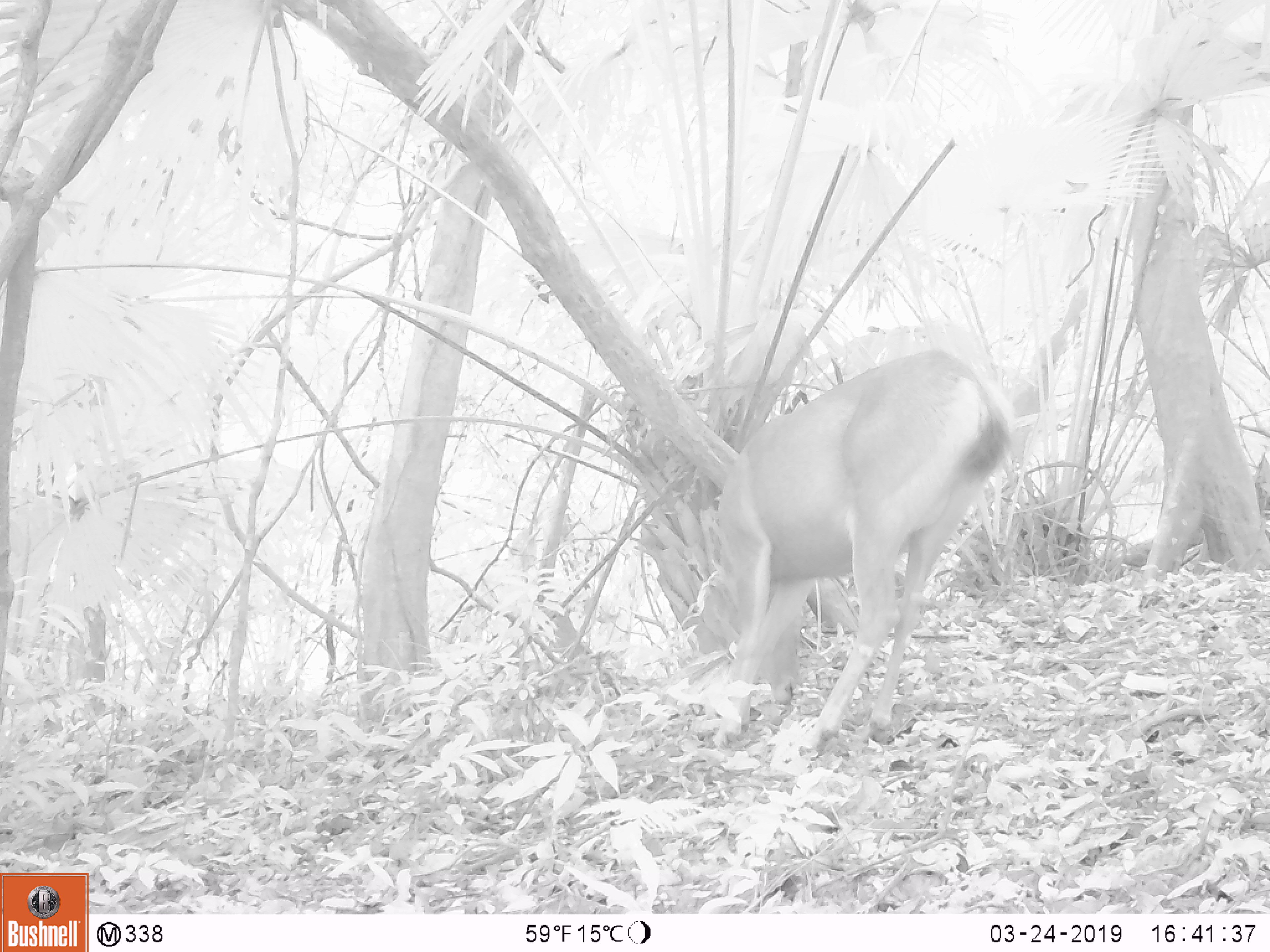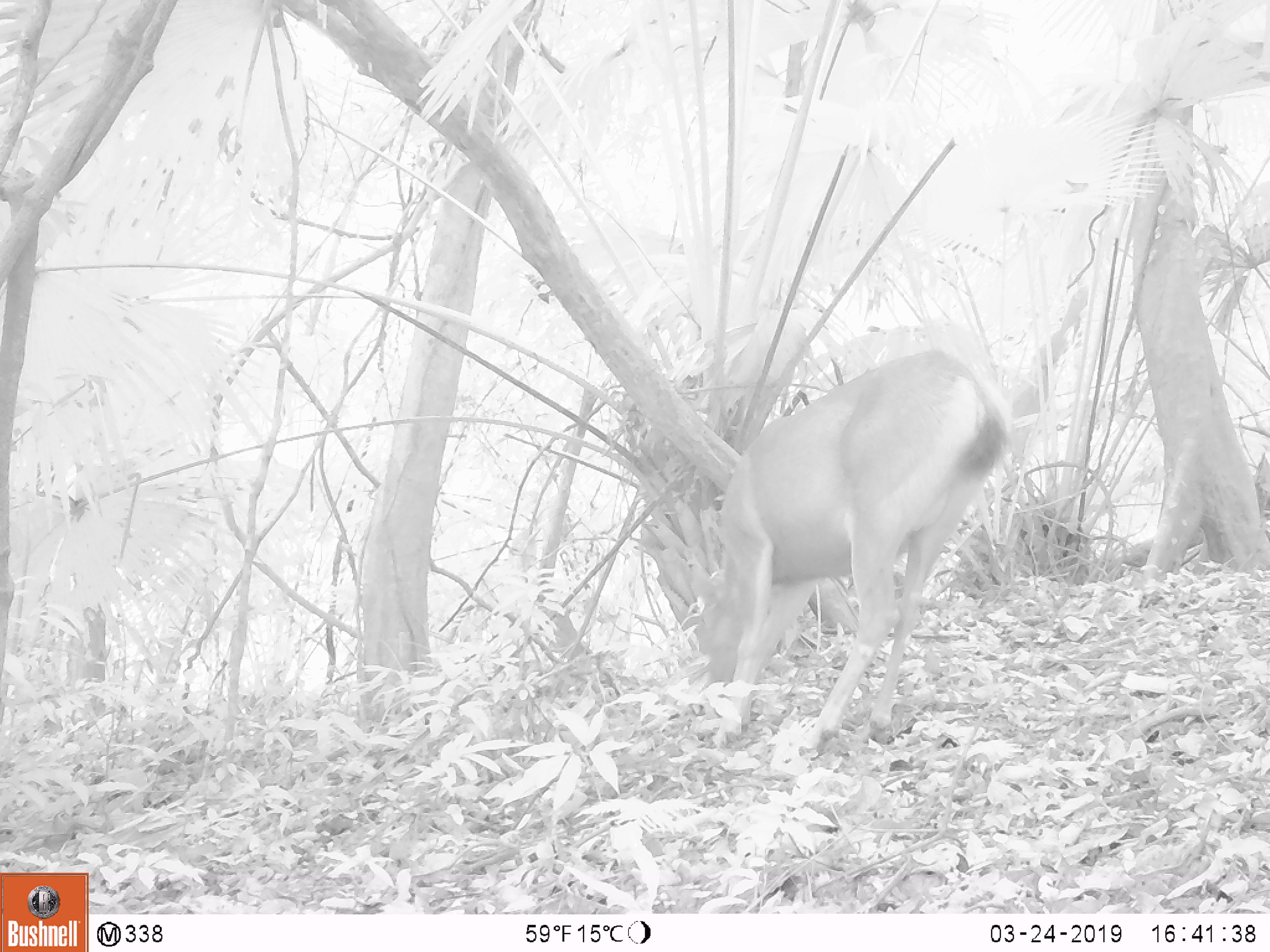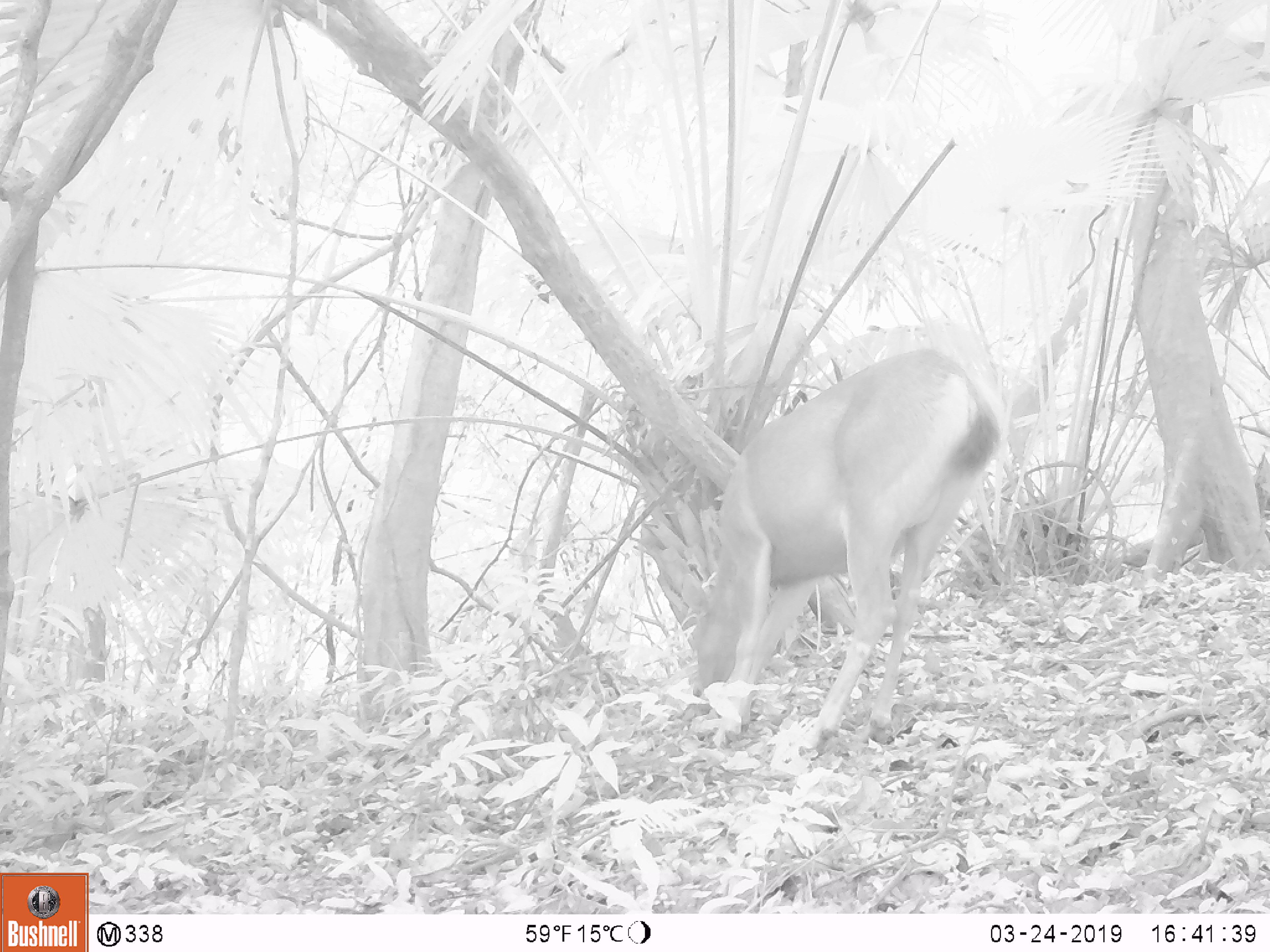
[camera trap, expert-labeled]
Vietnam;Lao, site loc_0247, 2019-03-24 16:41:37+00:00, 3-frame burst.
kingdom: Animalia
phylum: Chordata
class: Mammalia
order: Artiodactyla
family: Cervidae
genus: Rusa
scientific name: Rusa unicolor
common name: sambar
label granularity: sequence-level